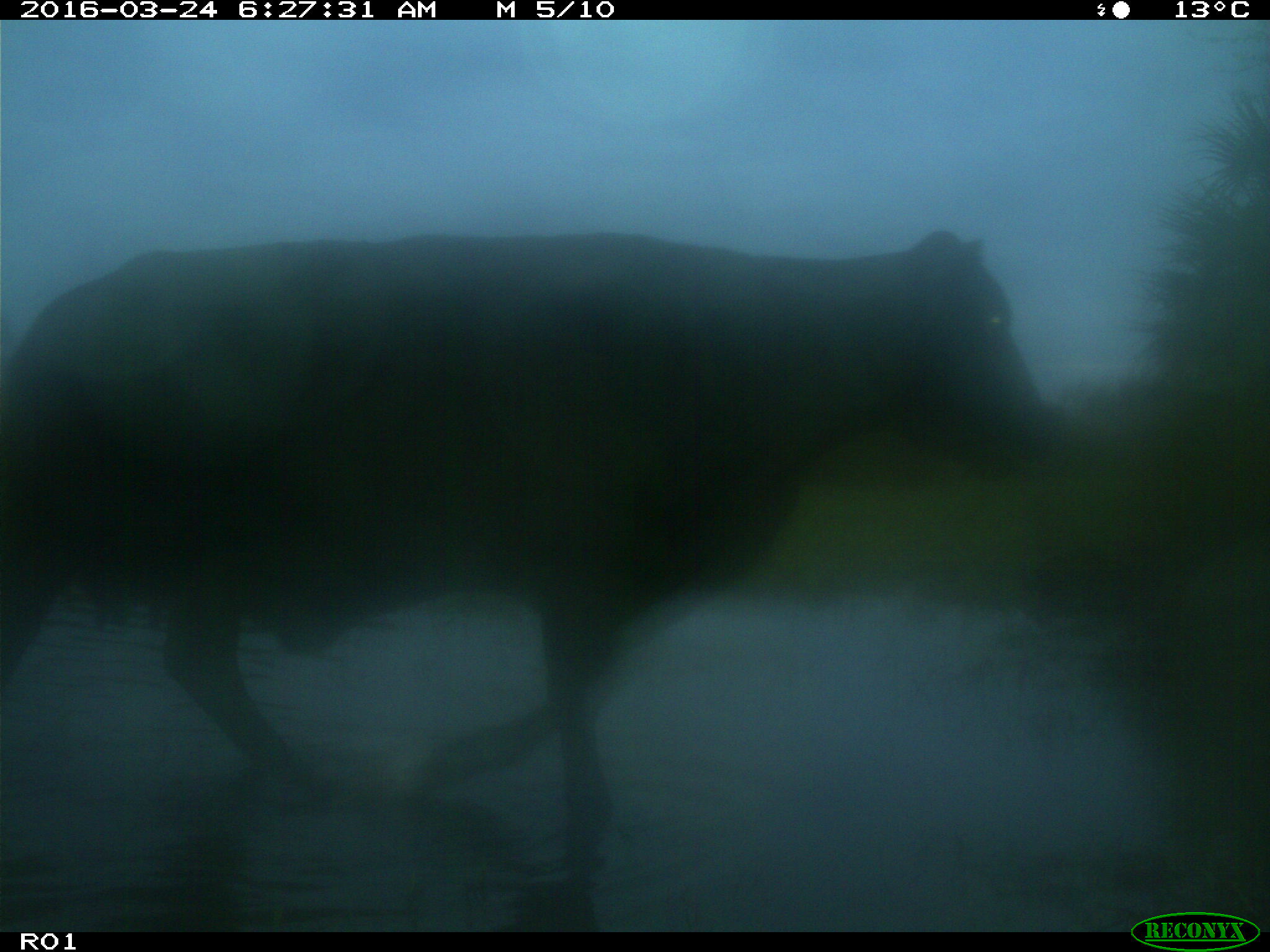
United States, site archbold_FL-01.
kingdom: Animalia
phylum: Chordata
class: Mammalia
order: Artiodactyla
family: Bovidae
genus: Bos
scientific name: Bos taurus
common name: domestic cow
Bos taurus (domestic cow).